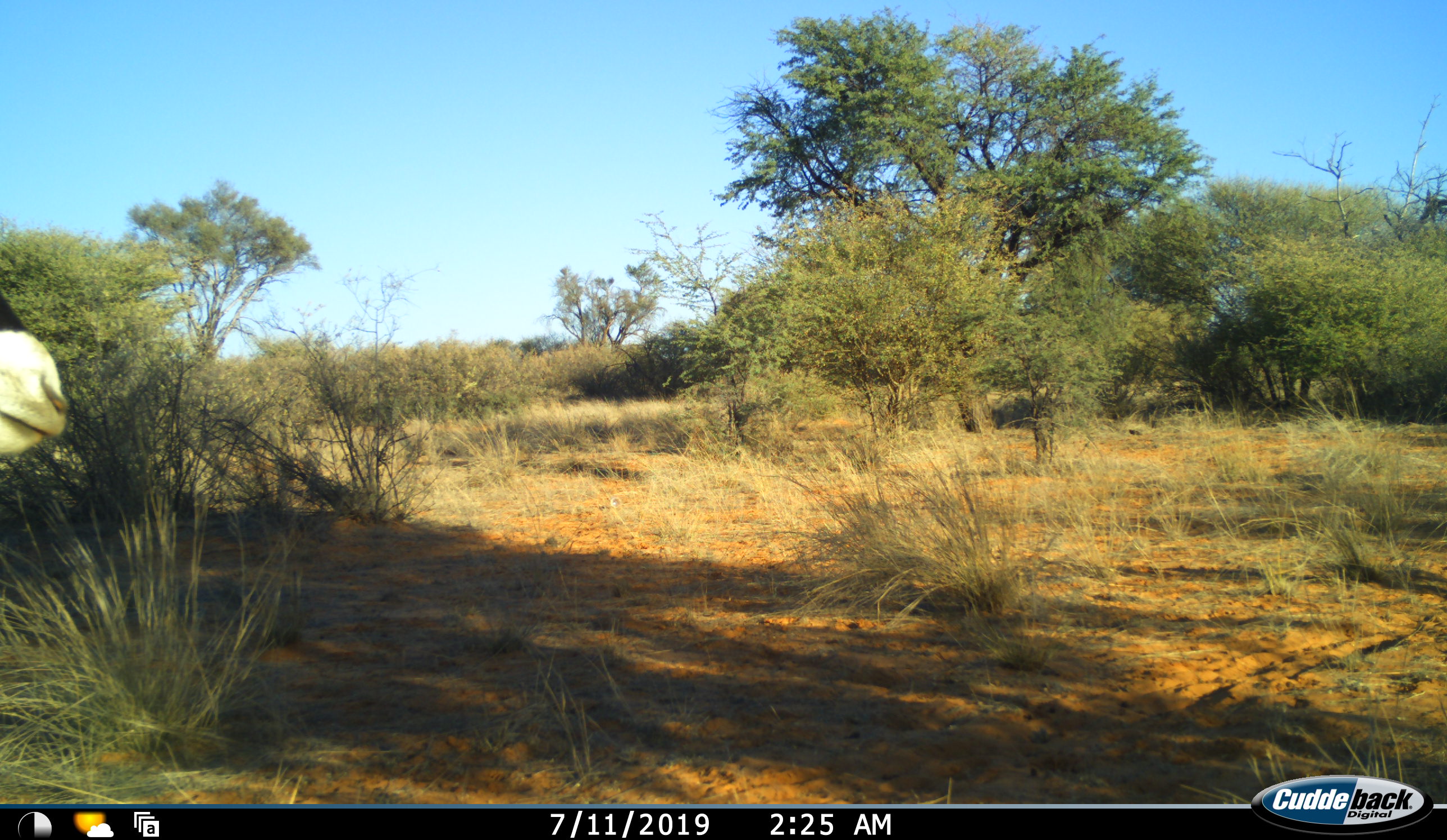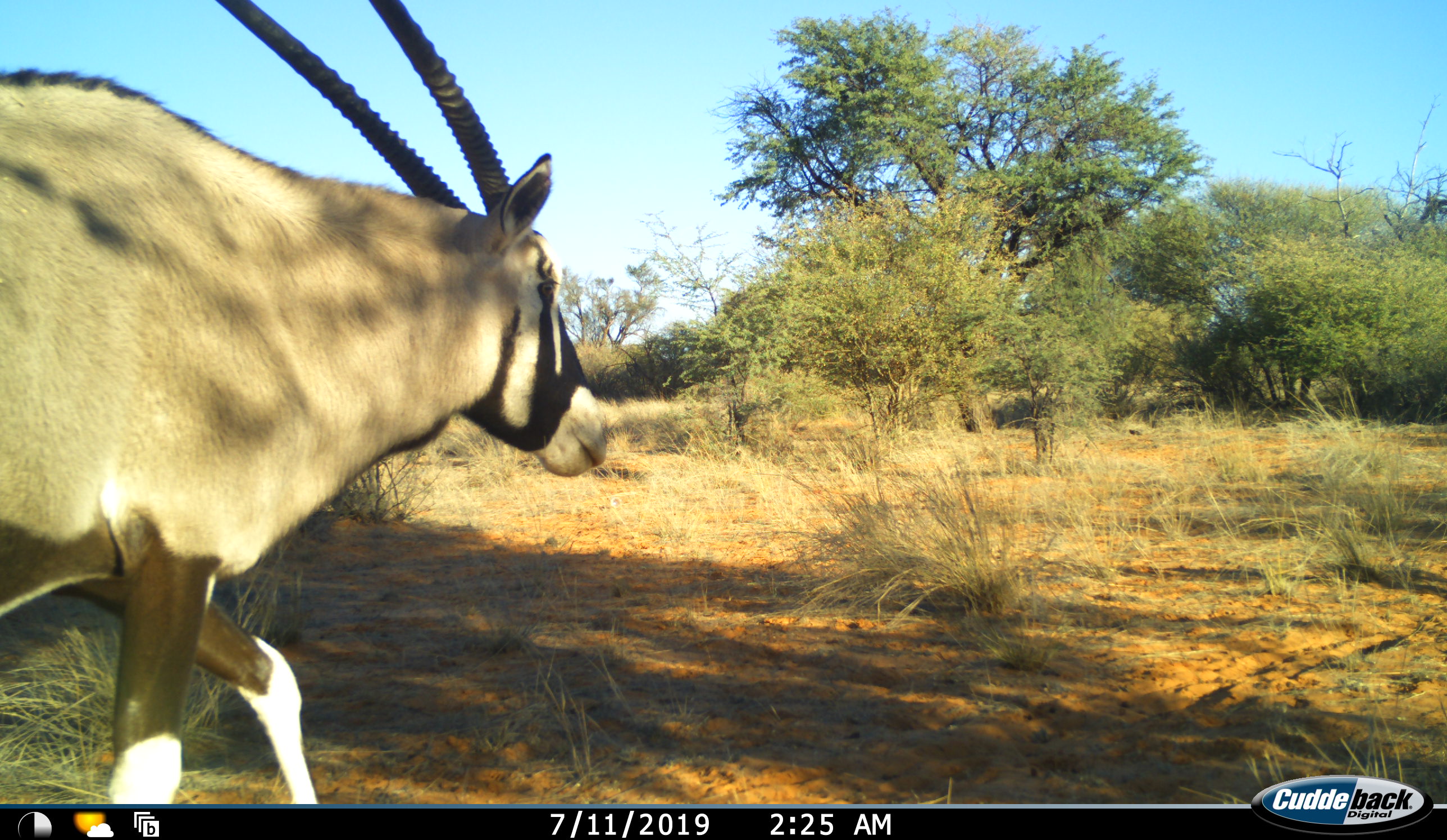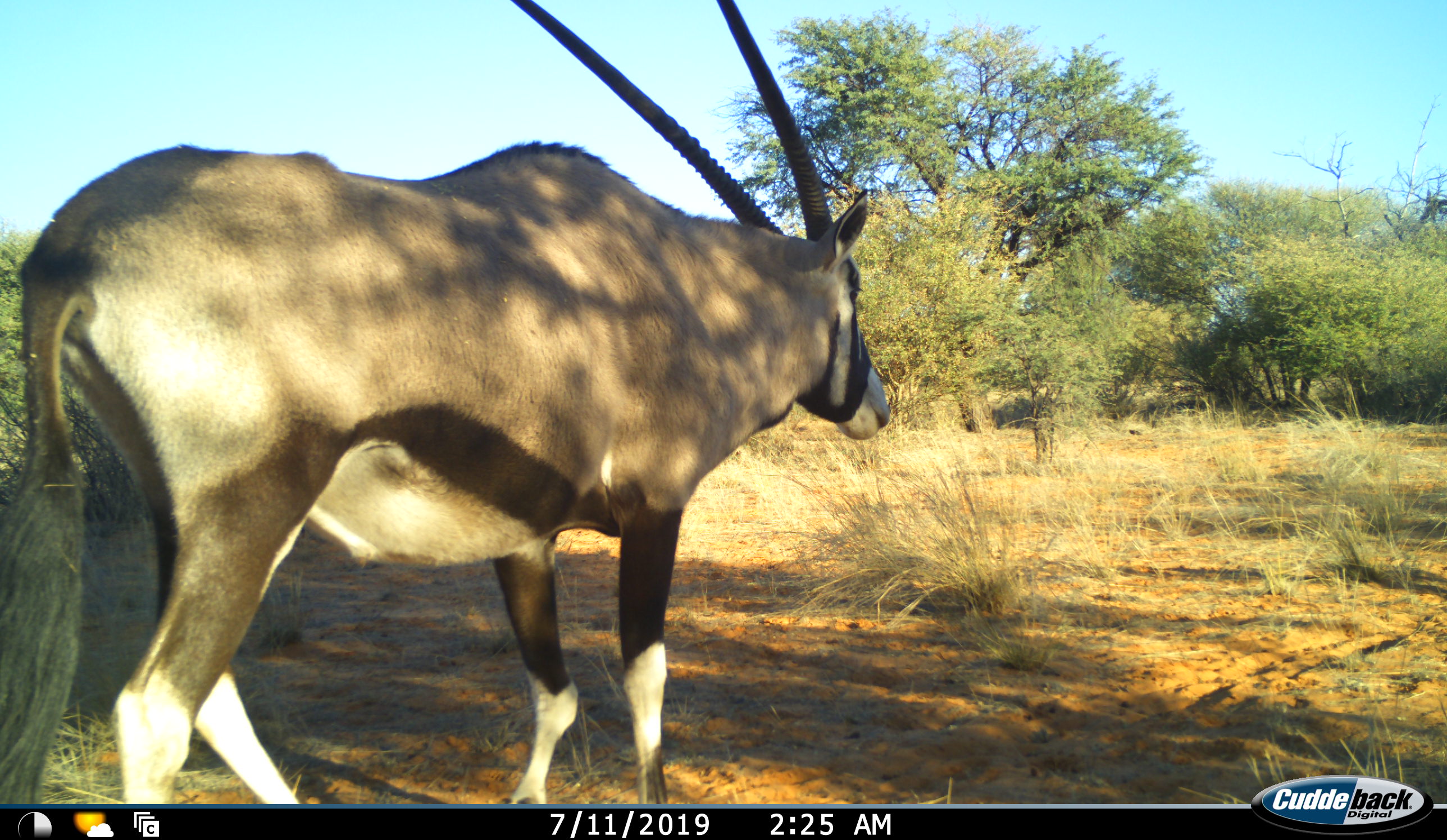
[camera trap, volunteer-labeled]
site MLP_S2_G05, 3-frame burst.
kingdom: Animalia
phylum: Chordata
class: Mammalia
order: Artiodactyla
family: Bovidae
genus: Oryx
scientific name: Oryx gazella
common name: gemsbok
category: oryx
Oryx (gemsbok) (Oryx gazella), count 1. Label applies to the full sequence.